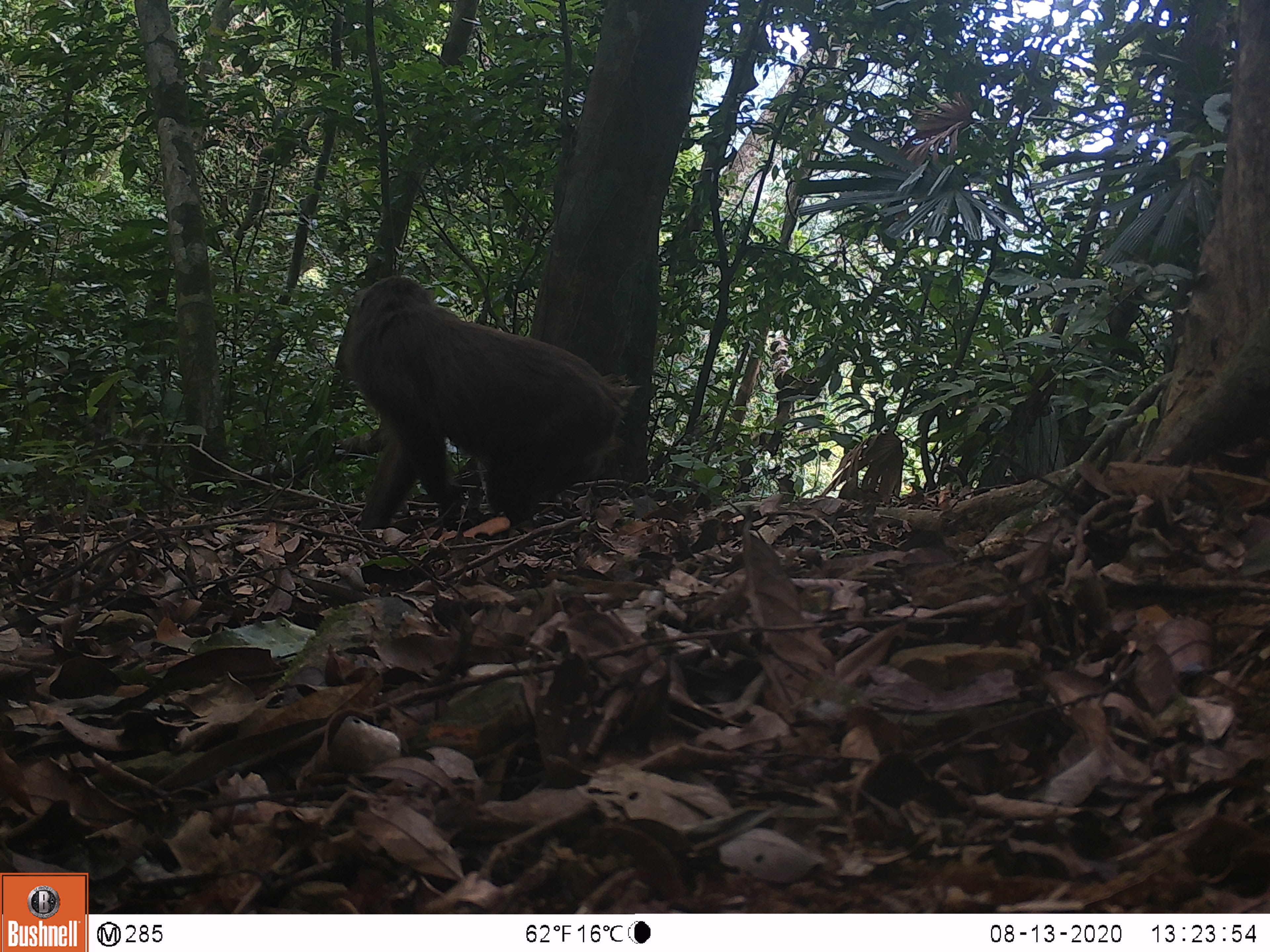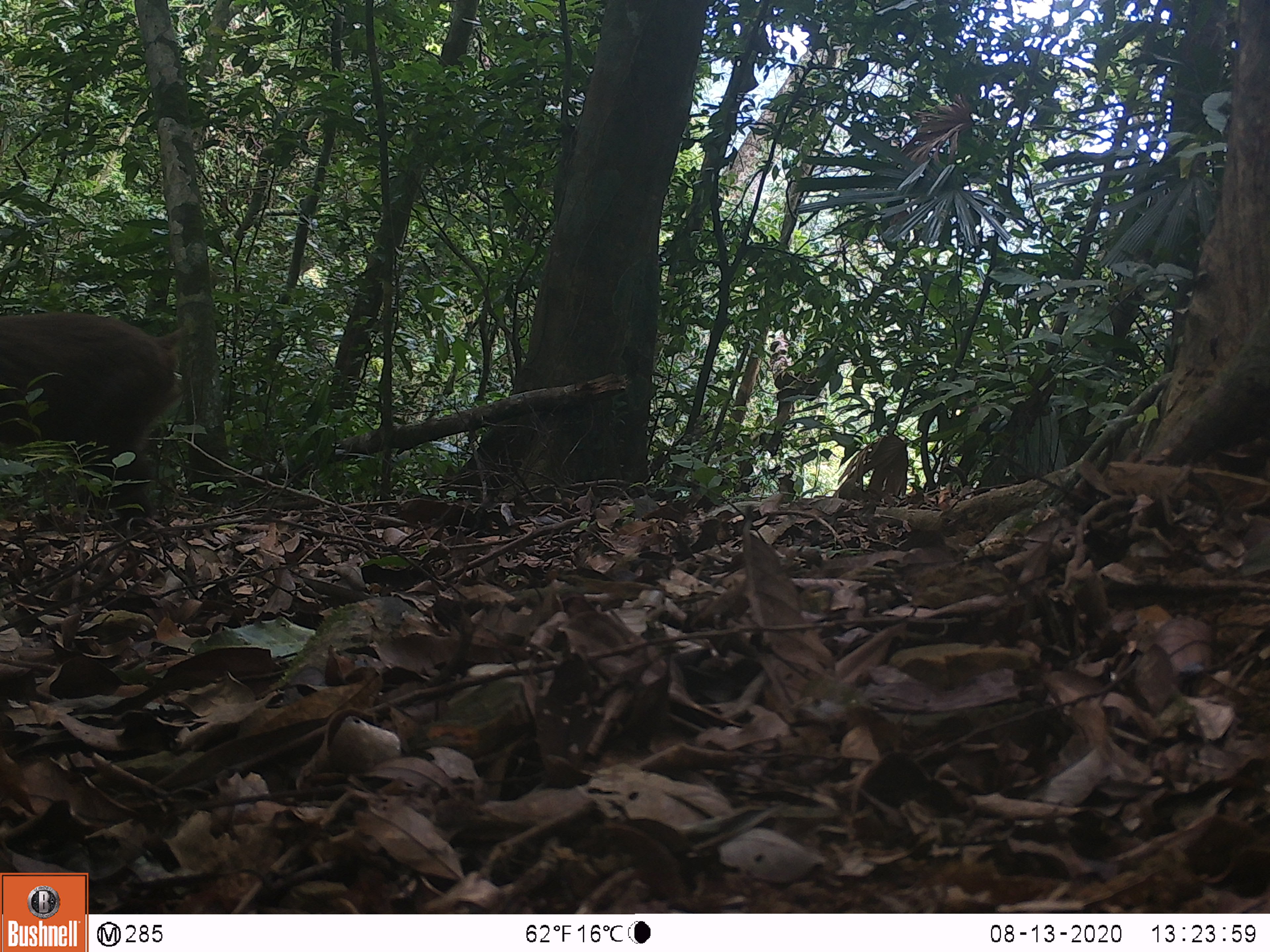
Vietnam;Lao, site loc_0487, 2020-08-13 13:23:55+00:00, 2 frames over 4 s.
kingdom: Animalia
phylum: Chordata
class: Mammalia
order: Primates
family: Cercopithecidae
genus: Macaca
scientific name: Macaca arctoides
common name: stump-tailed macaque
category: stump tailed macaque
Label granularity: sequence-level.